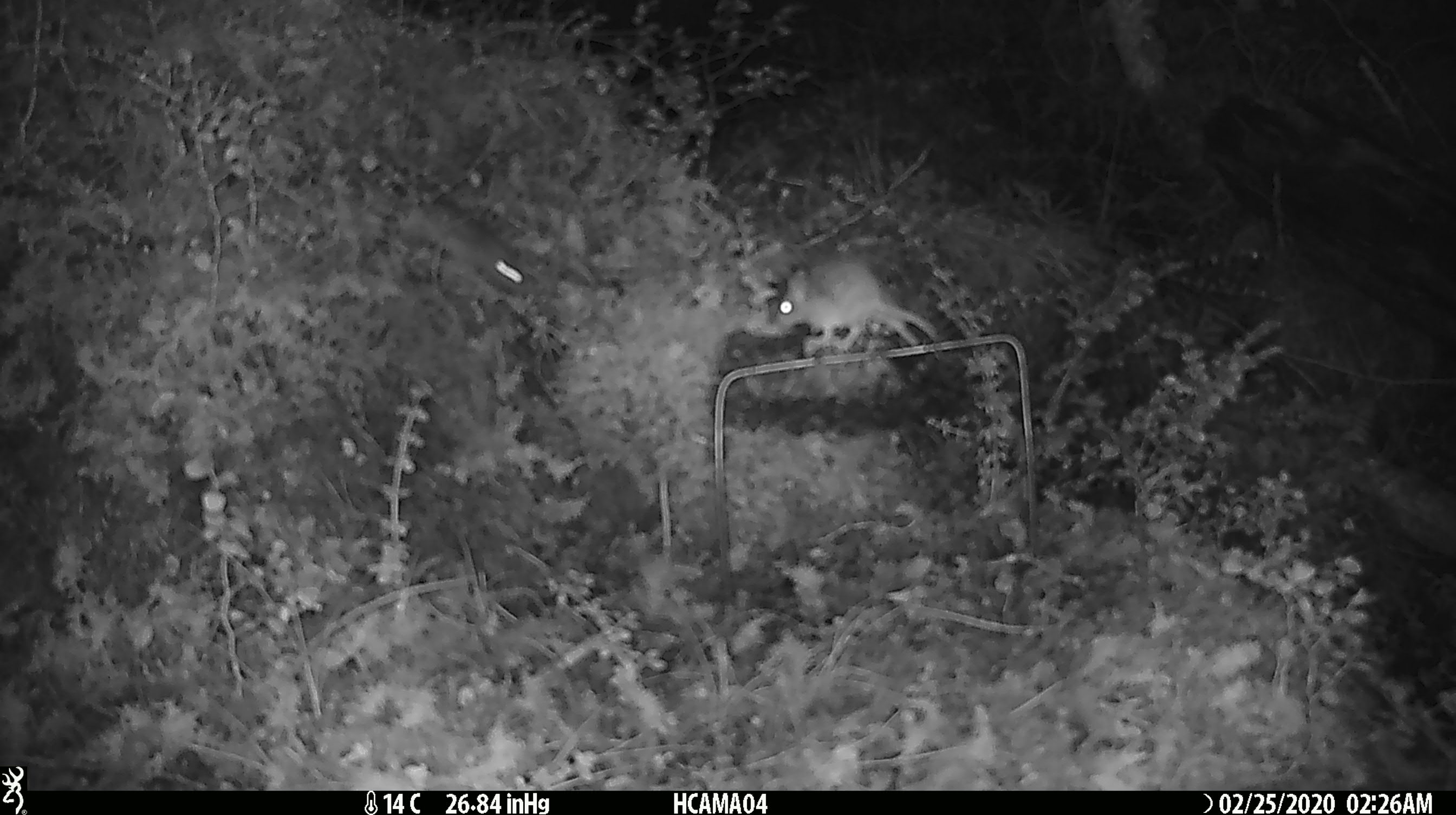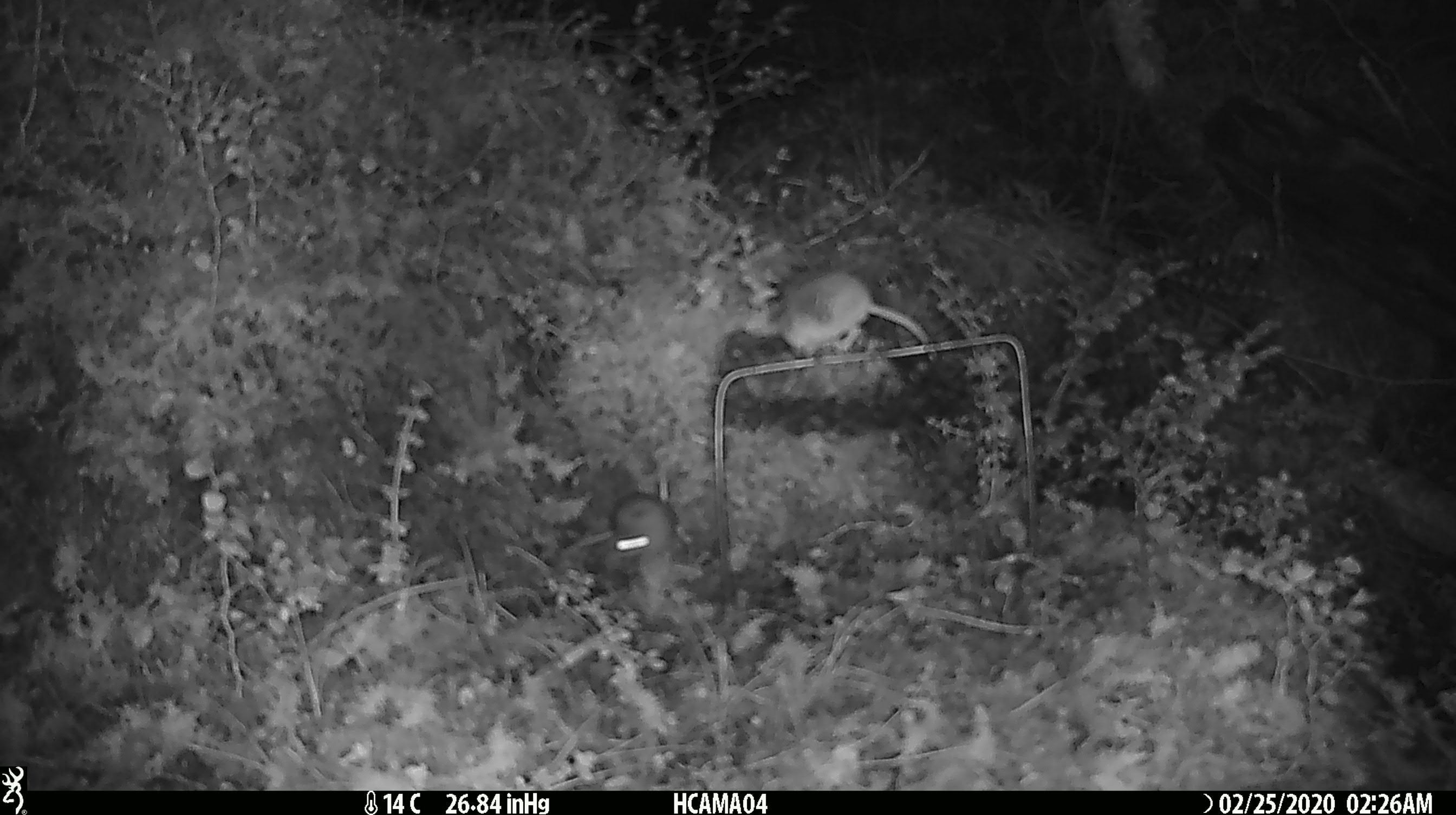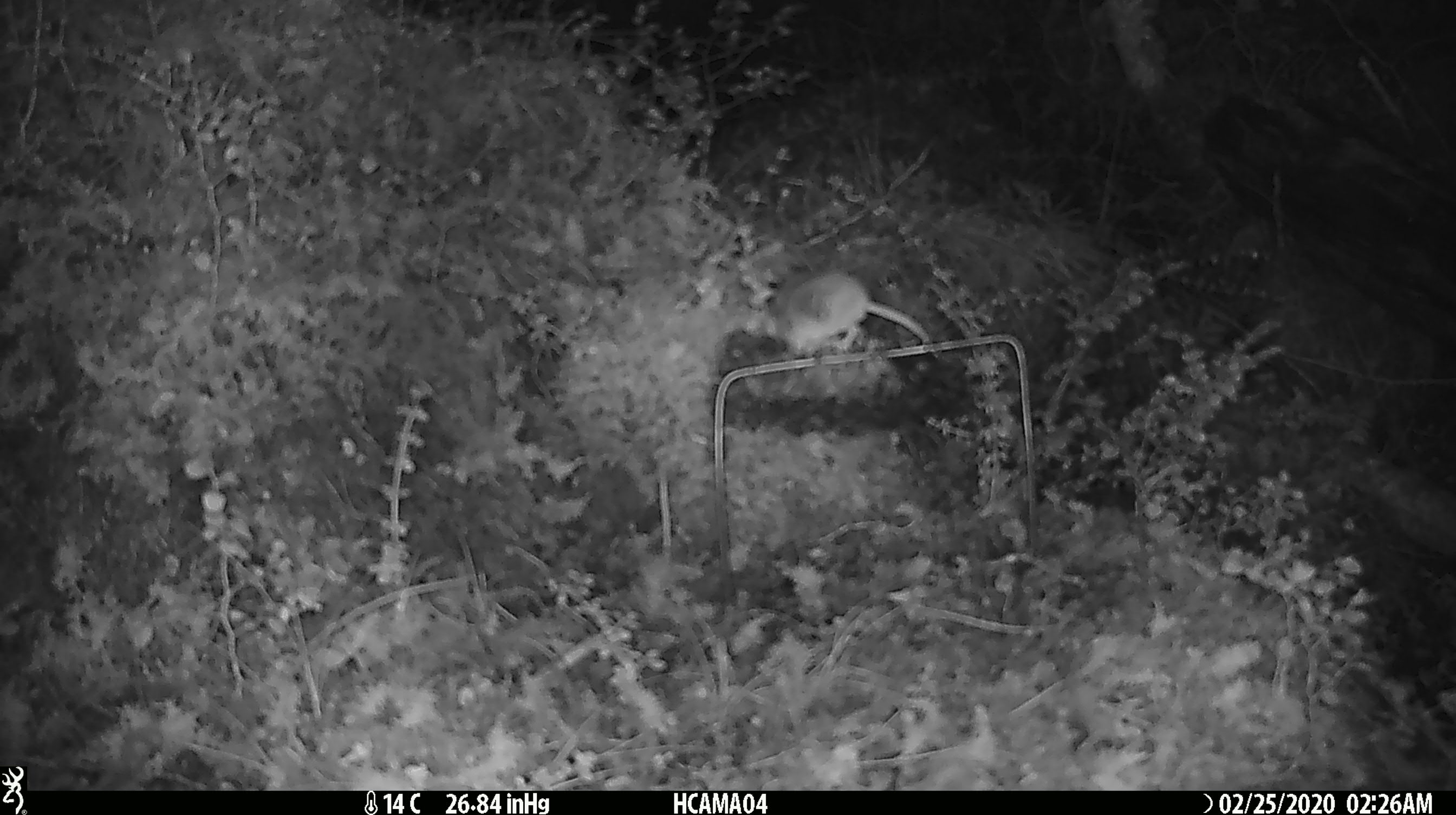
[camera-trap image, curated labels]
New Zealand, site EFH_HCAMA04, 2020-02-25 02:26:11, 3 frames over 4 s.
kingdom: Animalia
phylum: Chordata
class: Mammalia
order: Rodentia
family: Muridae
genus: Mus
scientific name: Mus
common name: mouse